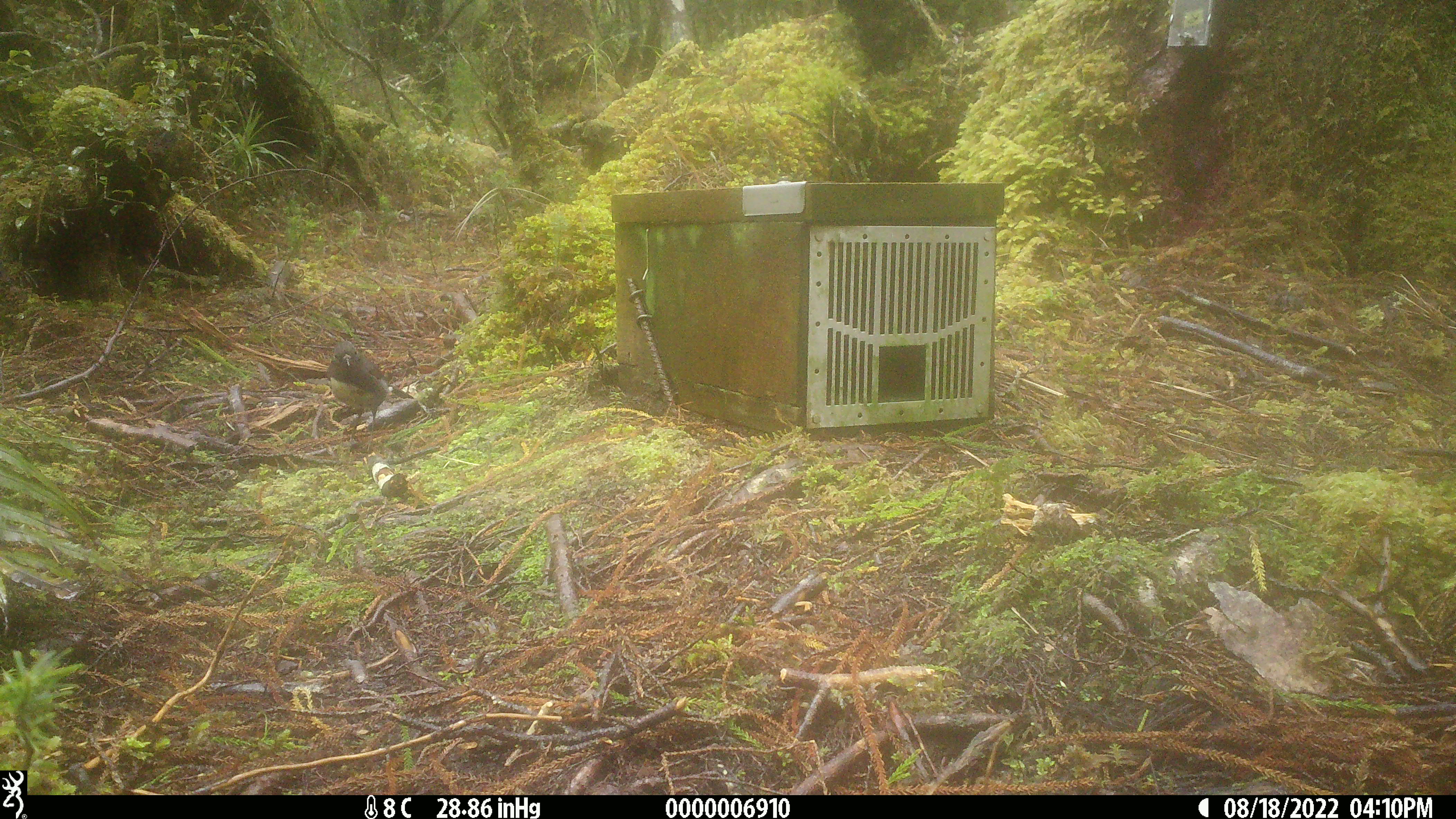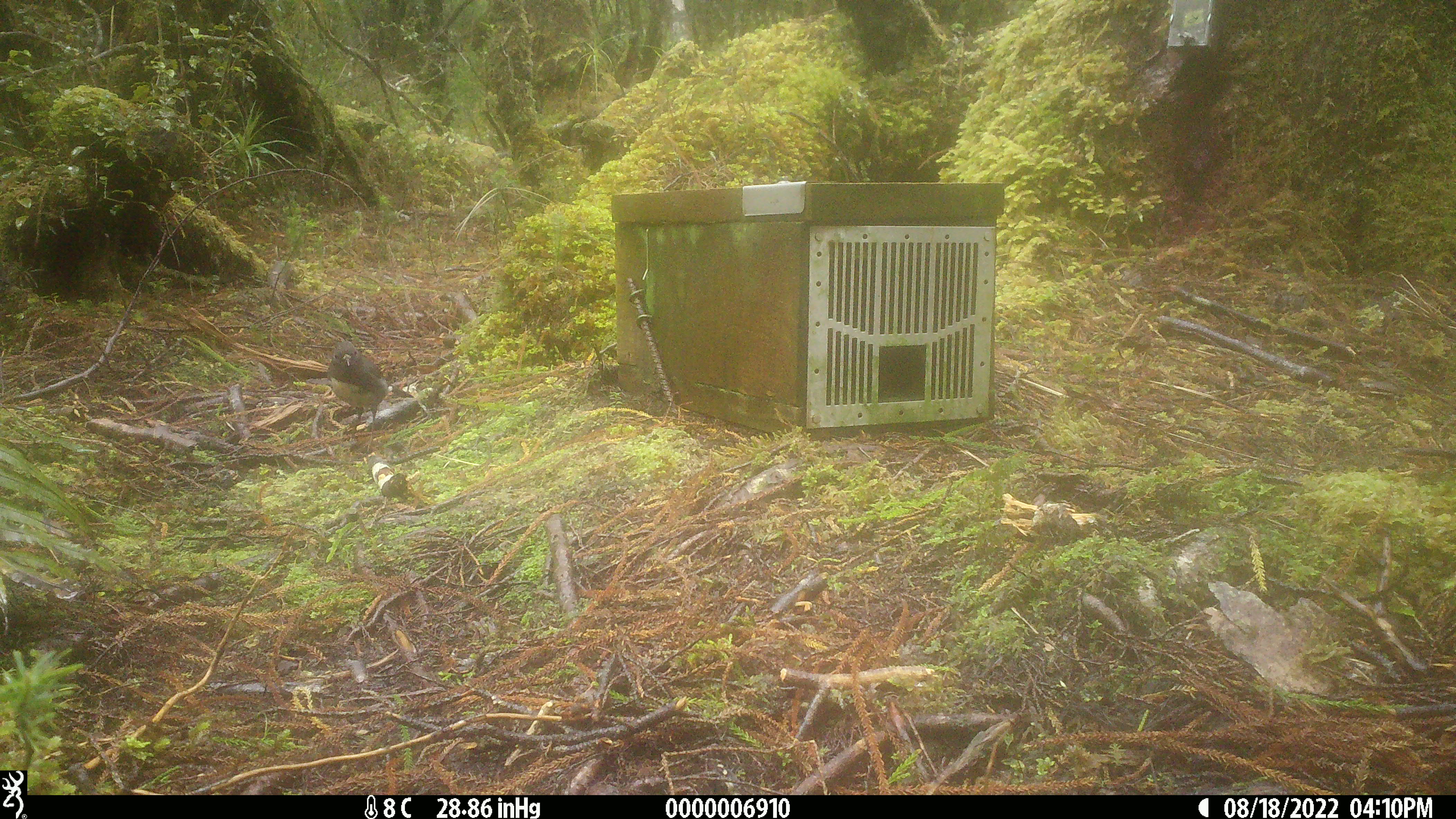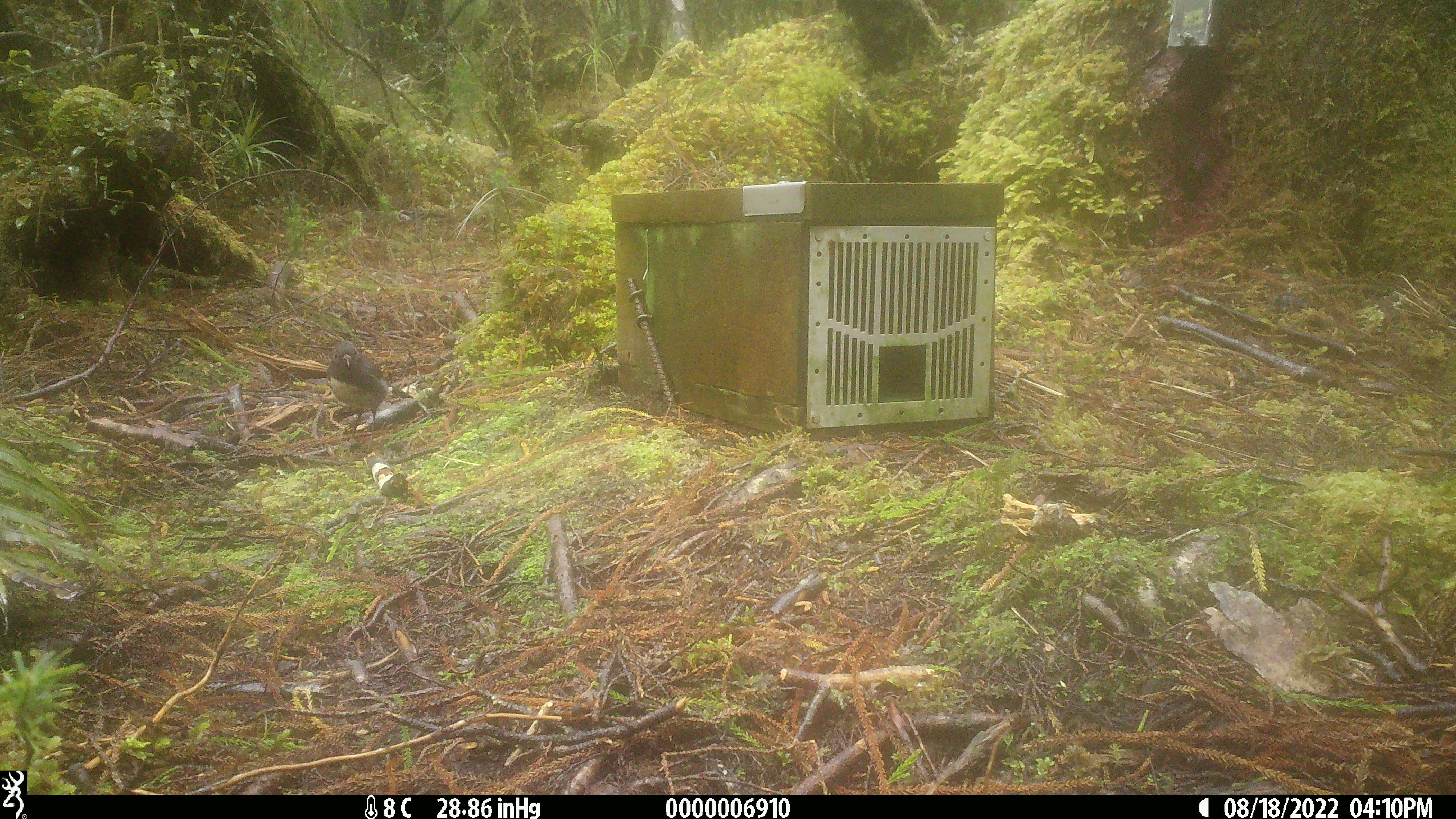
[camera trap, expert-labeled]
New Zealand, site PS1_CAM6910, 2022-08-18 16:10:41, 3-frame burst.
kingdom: Animalia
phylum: Chordata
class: Aves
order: Passeriformes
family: Petroicidae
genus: Petroica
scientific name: Petroica australis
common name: new zealand robin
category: robin